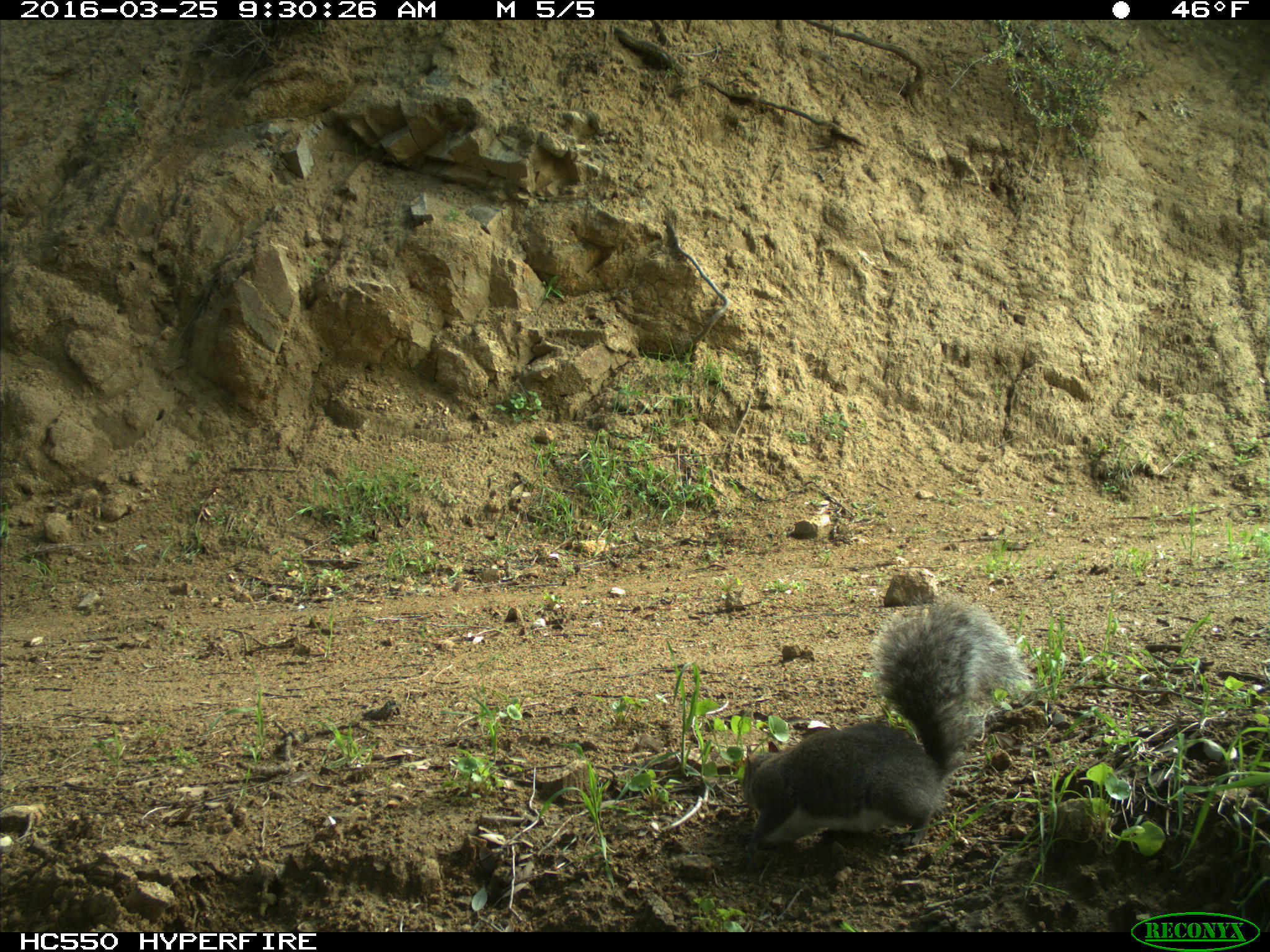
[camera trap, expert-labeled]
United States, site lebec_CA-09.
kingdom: Animalia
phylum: Chordata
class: Mammalia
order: Rodentia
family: Sciuridae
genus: Sciurus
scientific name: Sciurus carolinensis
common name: eastern gray squirrel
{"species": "Sciurus carolinensis (eastern gray squirrel)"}